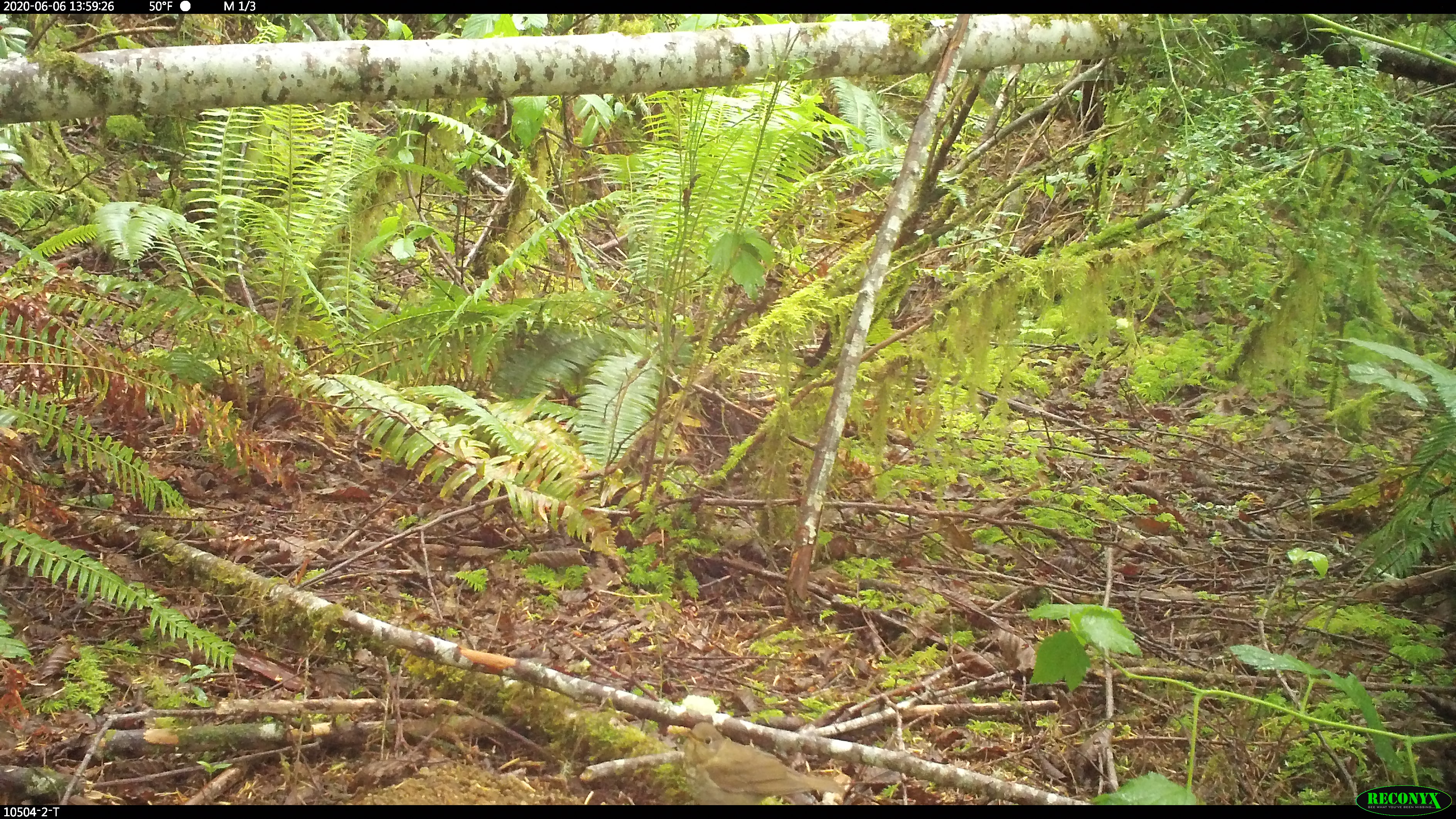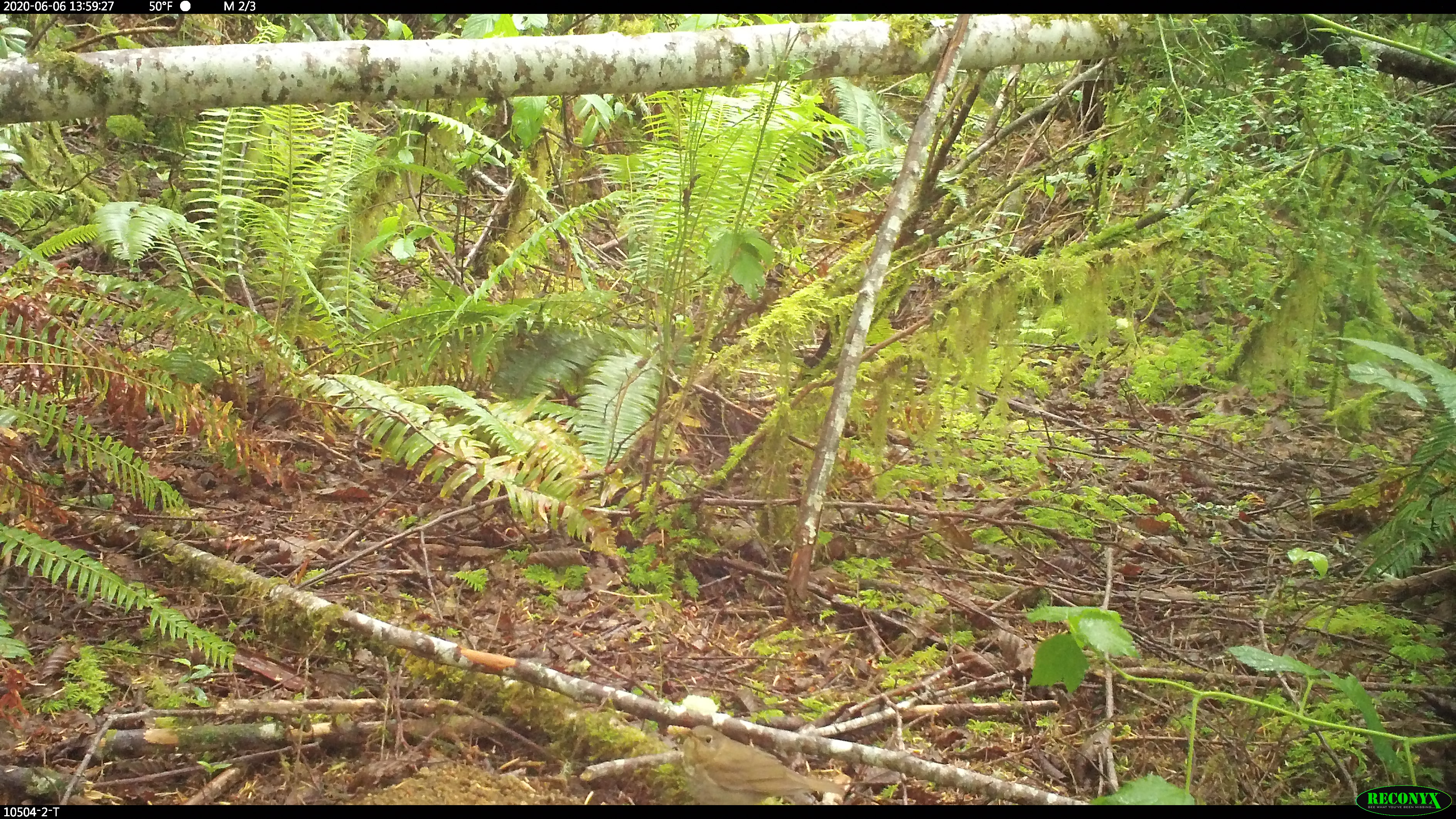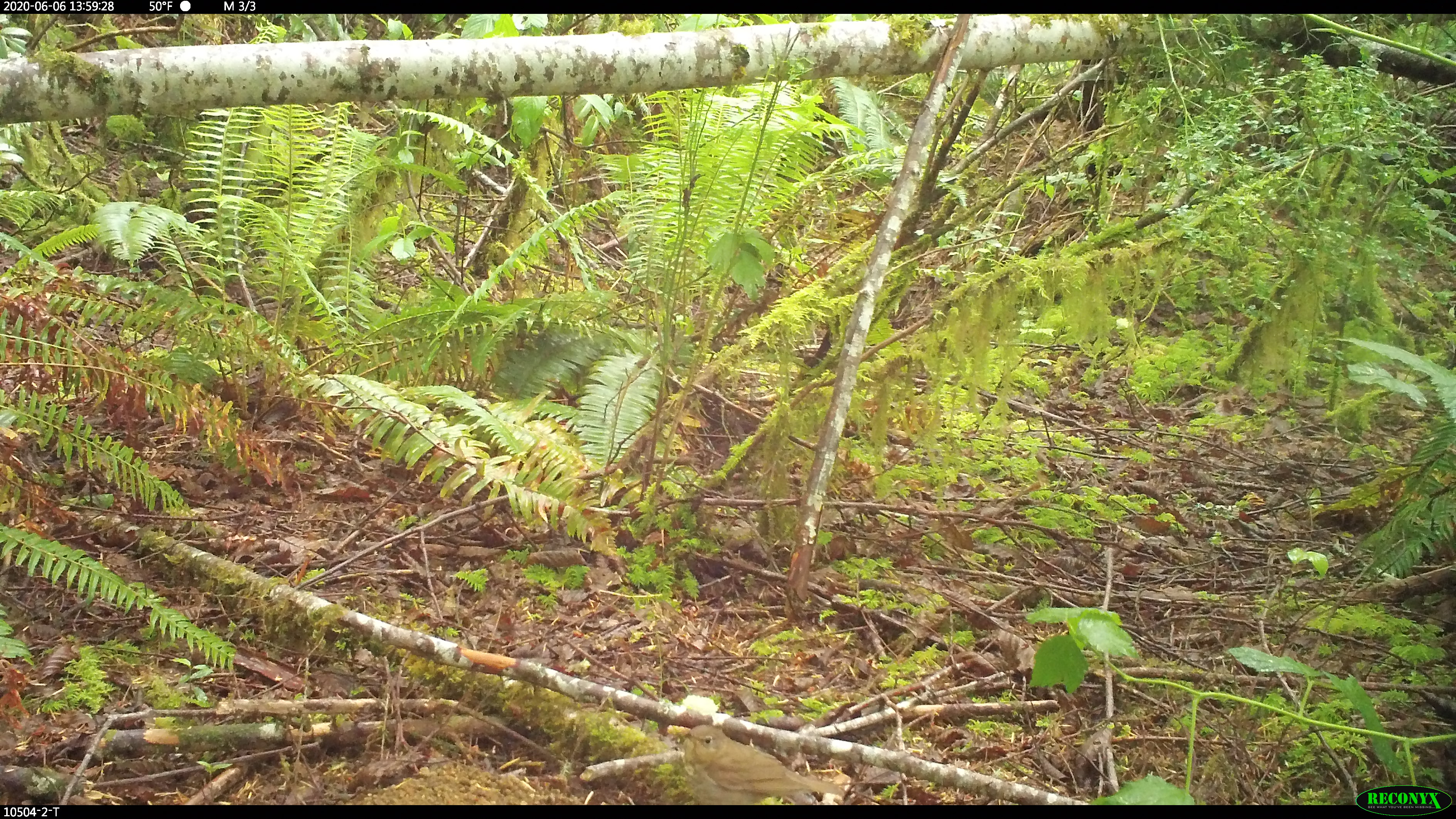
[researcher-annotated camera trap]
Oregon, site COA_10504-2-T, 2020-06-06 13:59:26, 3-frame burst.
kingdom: Animalia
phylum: Chordata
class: Aves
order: Passeriformes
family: Turdidae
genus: Catharus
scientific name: Catharus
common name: brown thrushes and nightingale-thrushes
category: catharus species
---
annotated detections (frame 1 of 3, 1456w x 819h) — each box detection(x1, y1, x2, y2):
catharus species: detection(680, 722, 839, 802)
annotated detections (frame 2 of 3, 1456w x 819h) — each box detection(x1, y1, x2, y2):
catharus species: detection(679, 725, 844, 801)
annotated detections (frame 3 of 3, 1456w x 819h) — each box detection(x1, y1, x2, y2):
catharus species: detection(681, 722, 847, 801)